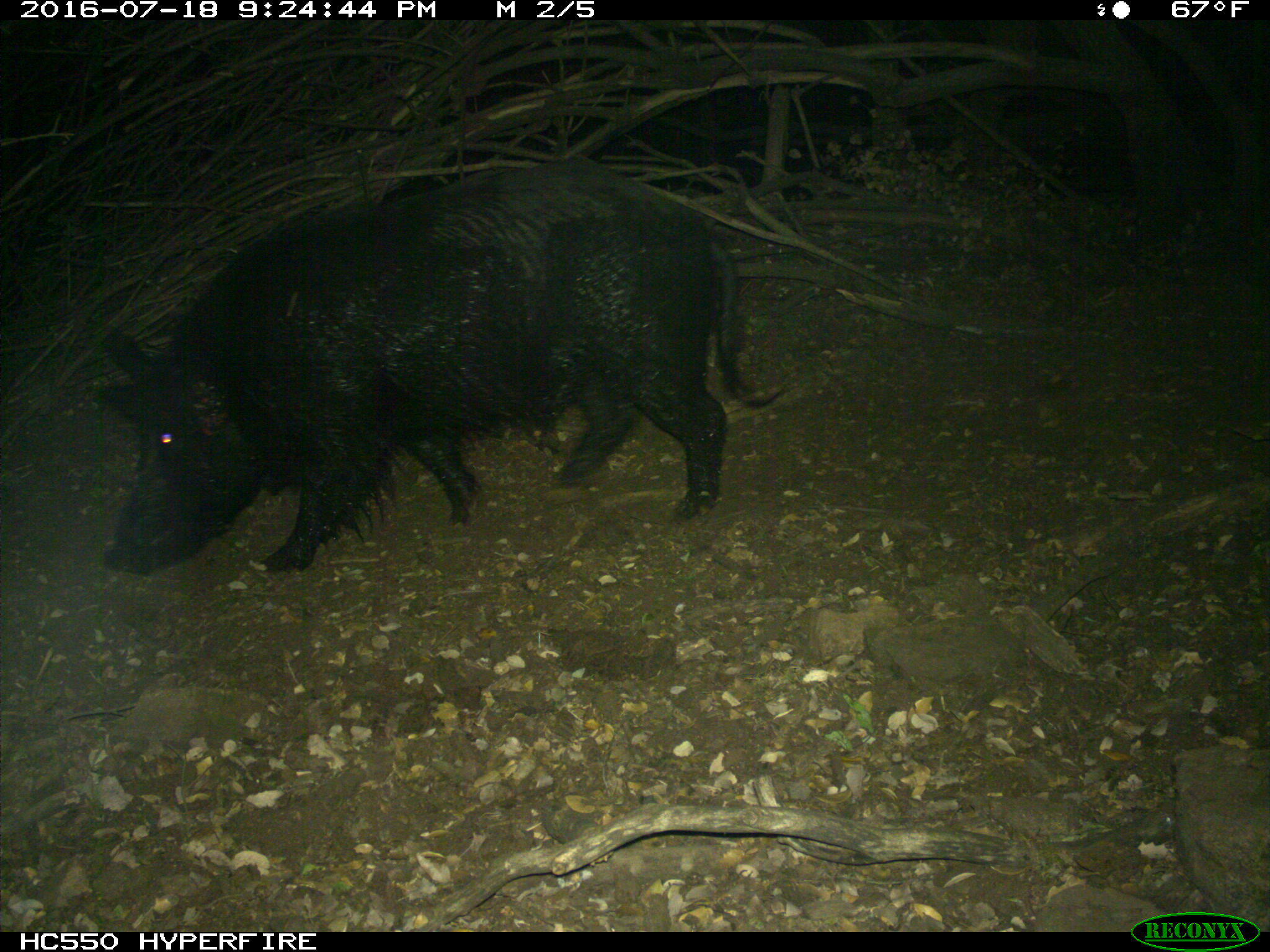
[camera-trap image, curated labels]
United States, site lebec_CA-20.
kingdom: Animalia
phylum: Chordata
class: Mammalia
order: Artiodactyla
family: Suidae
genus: Sus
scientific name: Sus scrofa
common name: wild boar